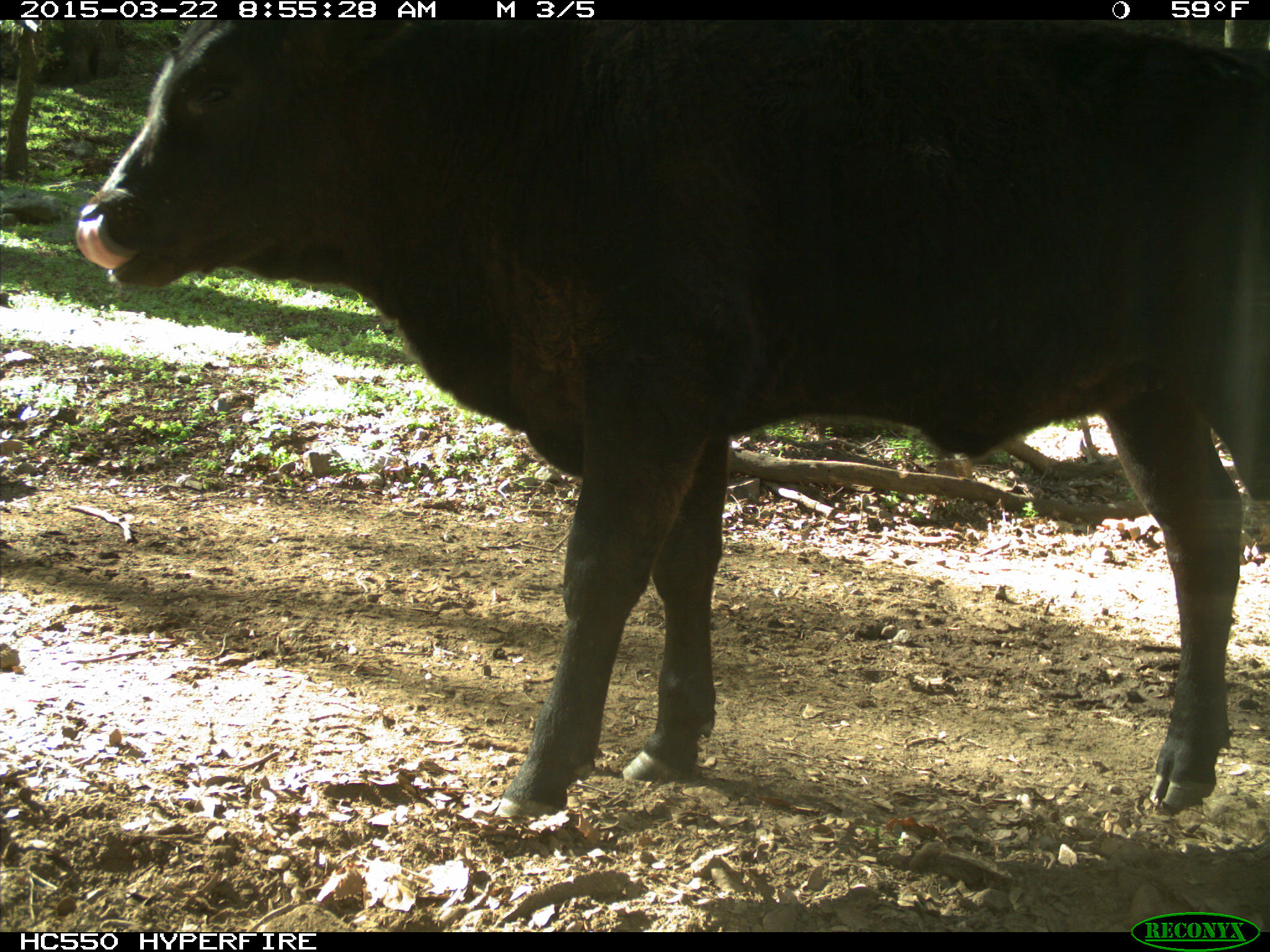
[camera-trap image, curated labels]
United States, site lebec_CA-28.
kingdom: Animalia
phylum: Chordata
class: Mammalia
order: Artiodactyla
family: Bovidae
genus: Bos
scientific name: Bos taurus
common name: domestic cow